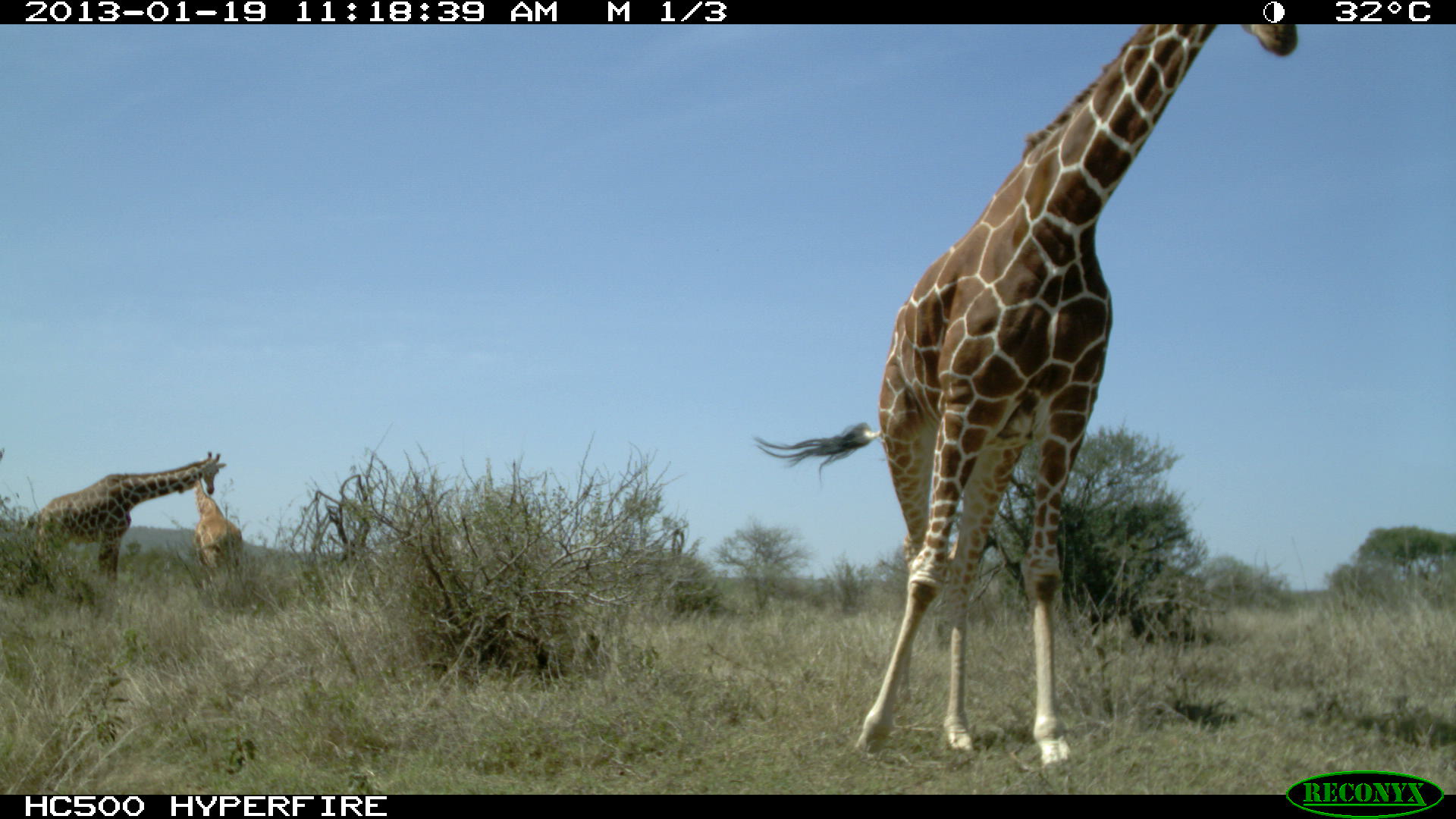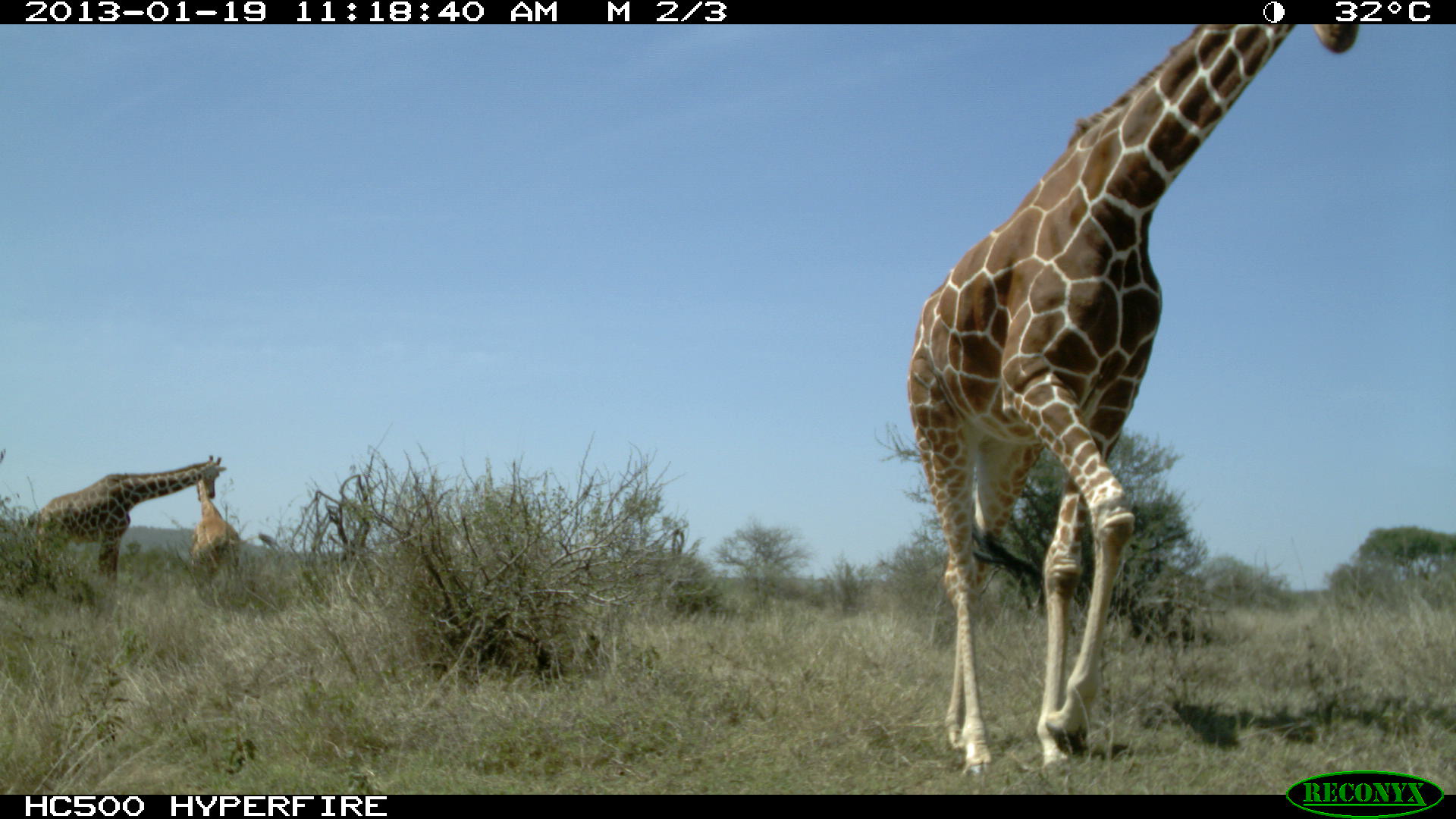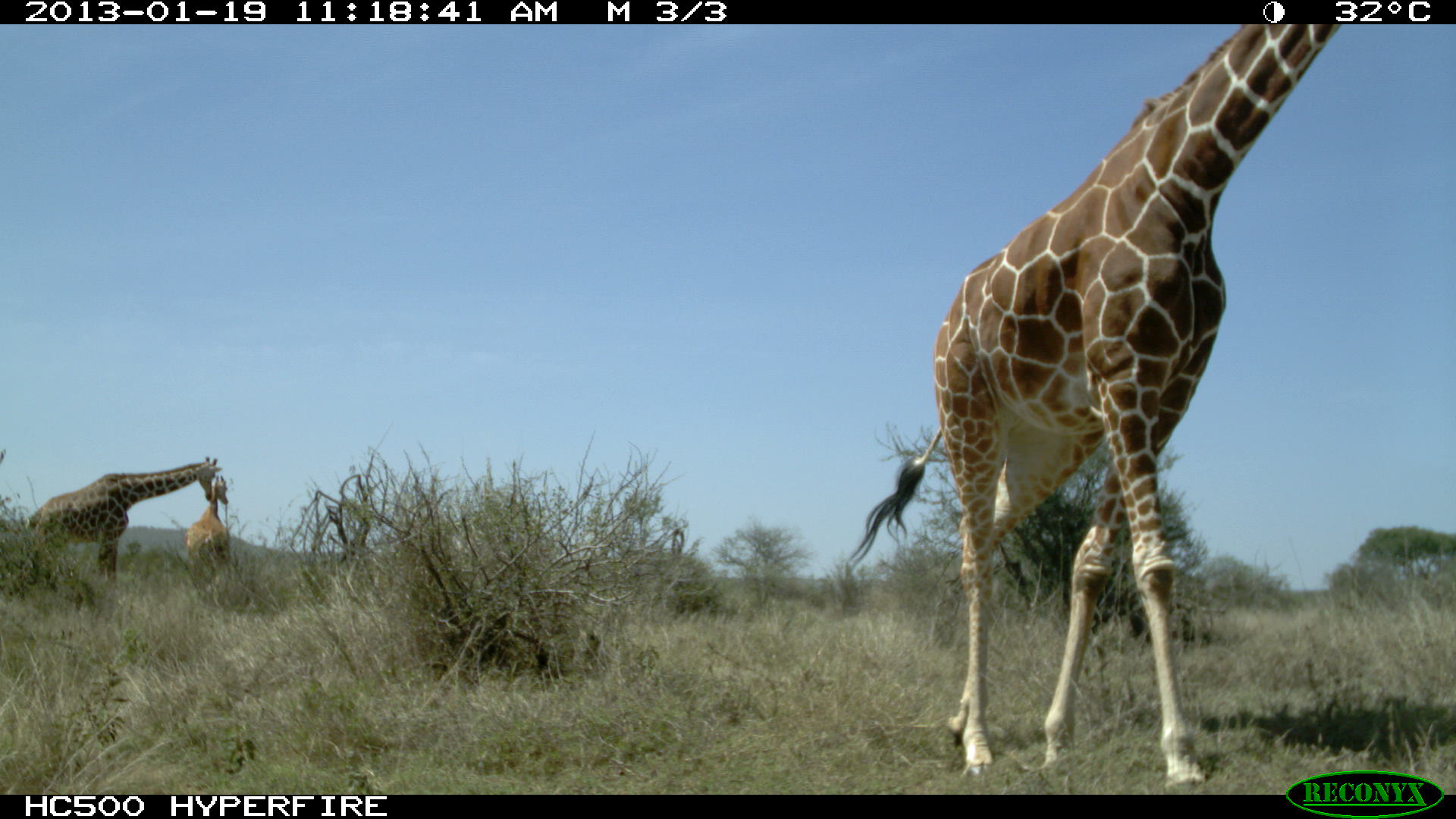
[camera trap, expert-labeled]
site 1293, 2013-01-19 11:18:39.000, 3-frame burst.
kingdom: Animalia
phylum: Chordata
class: Mammalia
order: Artiodactyla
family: Giraffidae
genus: Giraffa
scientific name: Giraffa camelopardalis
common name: giraffe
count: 3